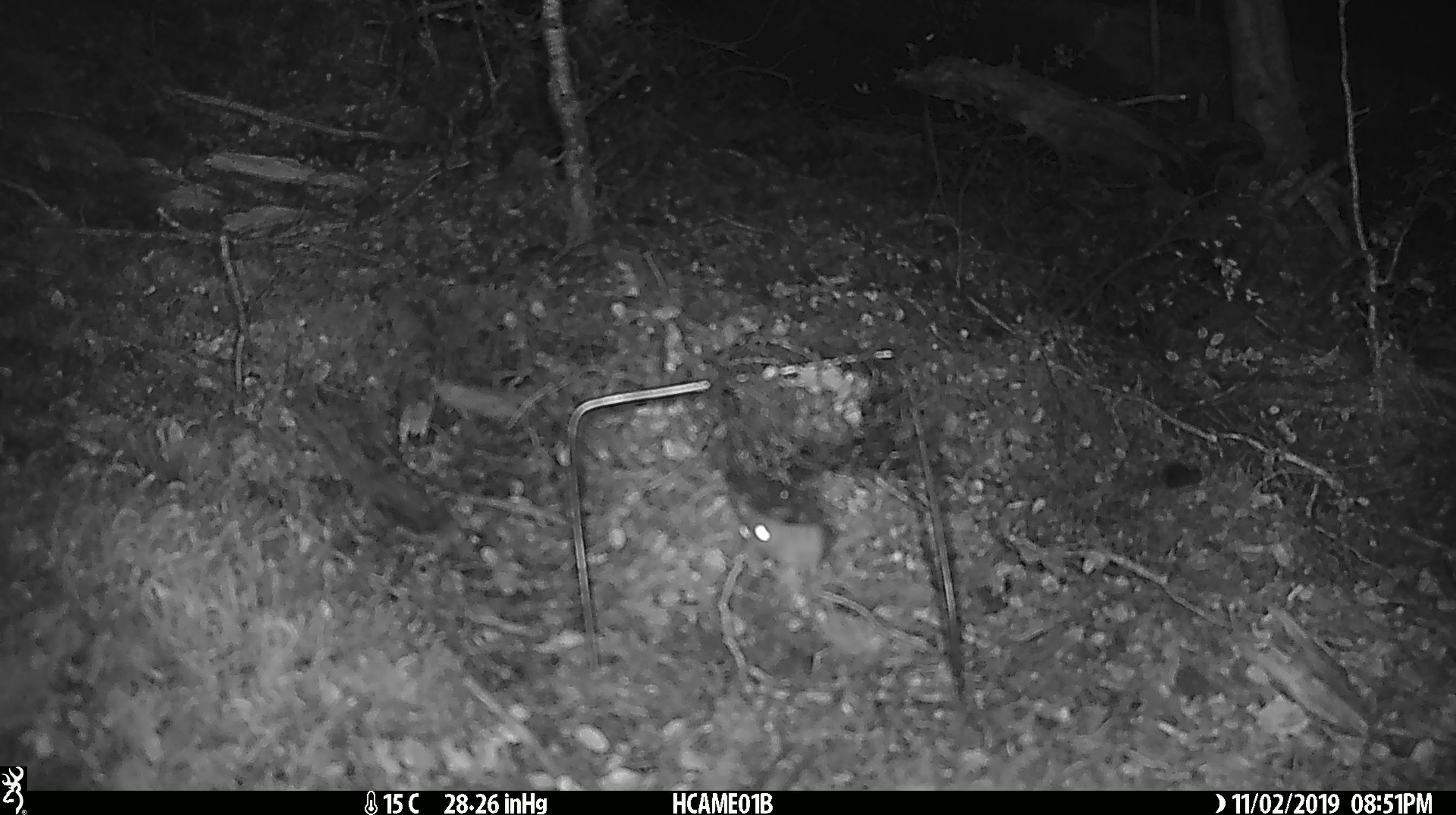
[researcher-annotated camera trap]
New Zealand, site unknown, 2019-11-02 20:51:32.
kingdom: Animalia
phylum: Chordata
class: Mammalia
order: Rodentia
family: Muridae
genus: Mus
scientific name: Mus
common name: mouse